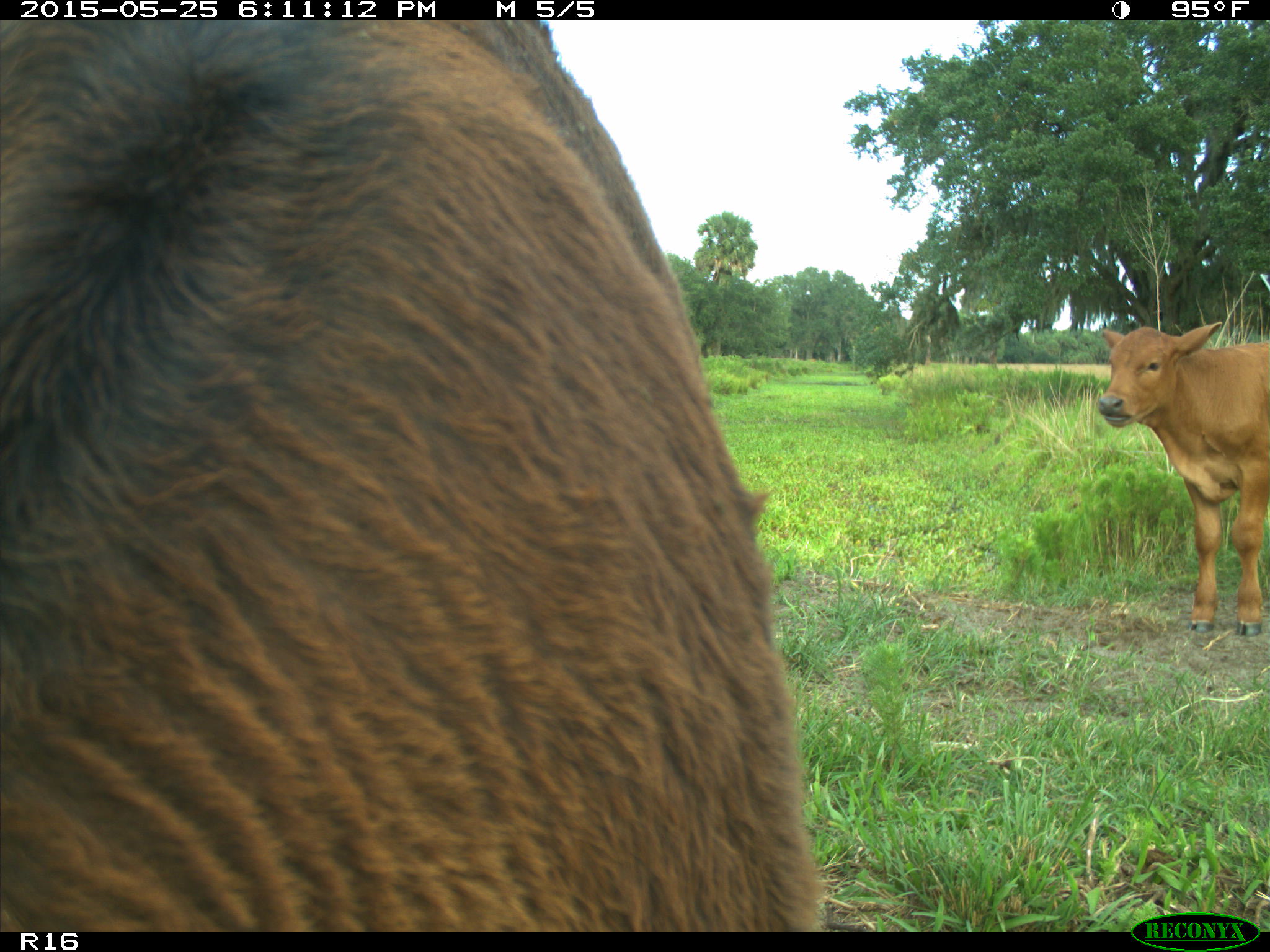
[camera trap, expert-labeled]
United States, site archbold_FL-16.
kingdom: Animalia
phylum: Chordata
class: Mammalia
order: Artiodactyla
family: Bovidae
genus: Bos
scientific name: Bos taurus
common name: domestic cow